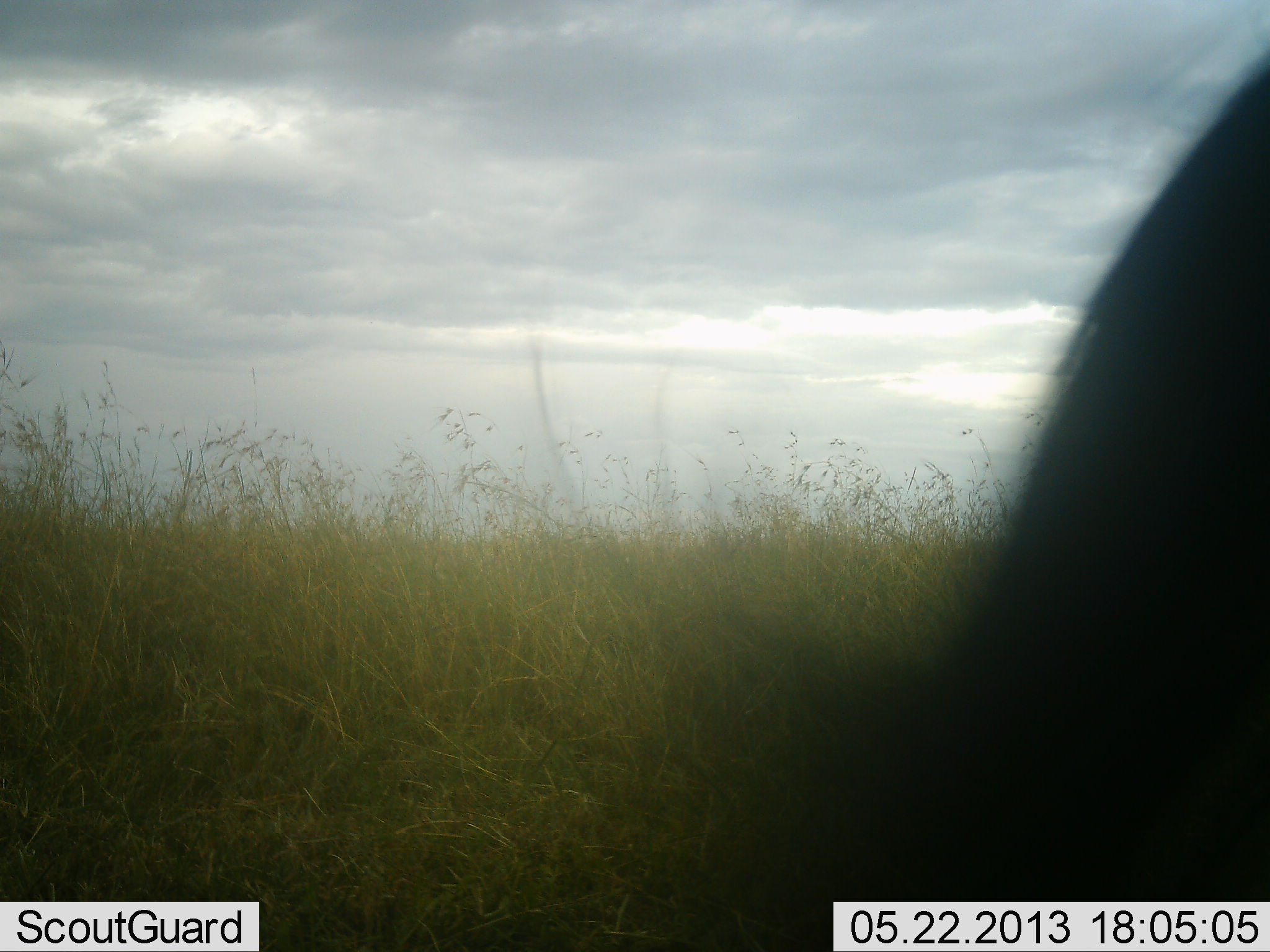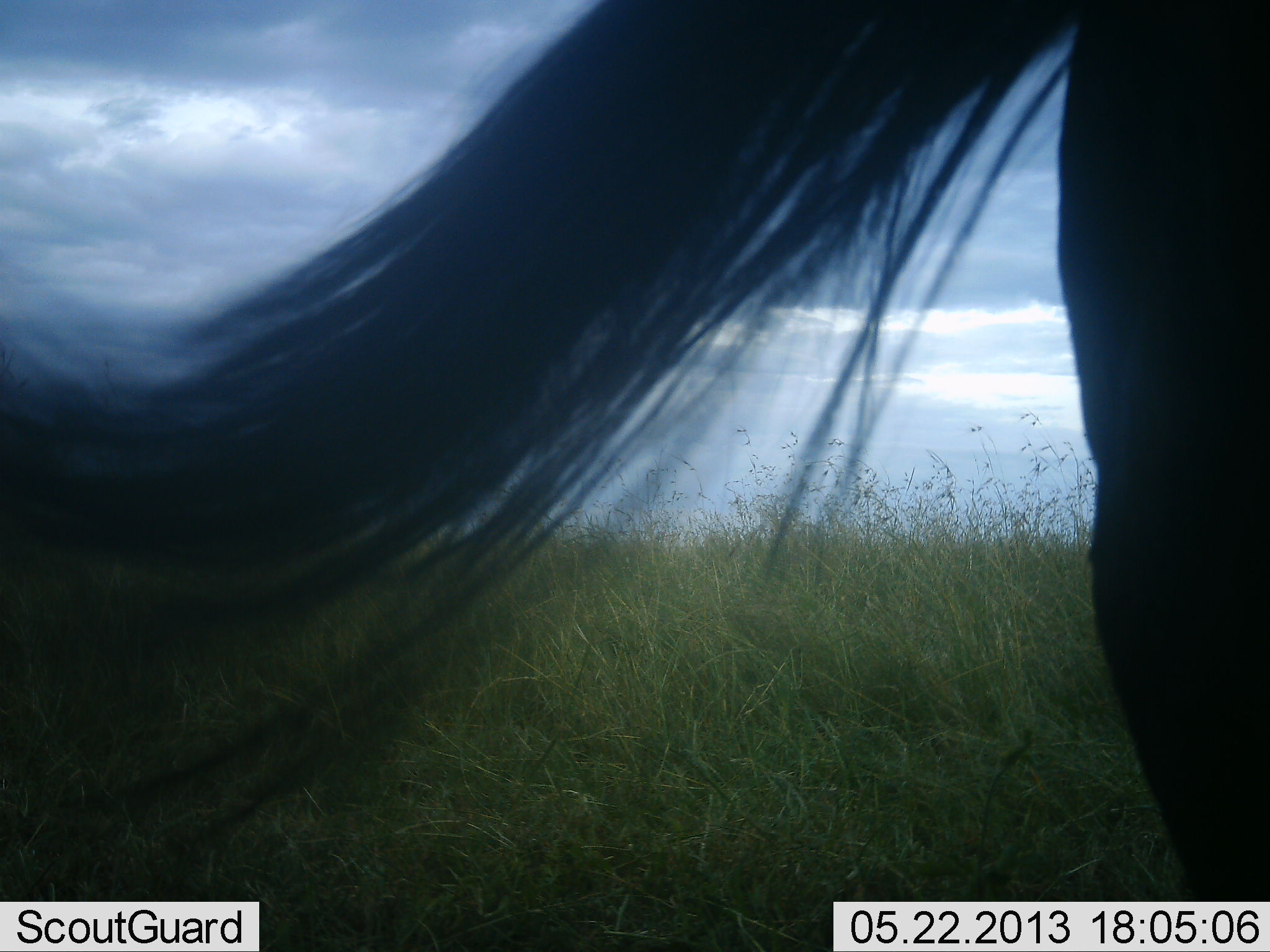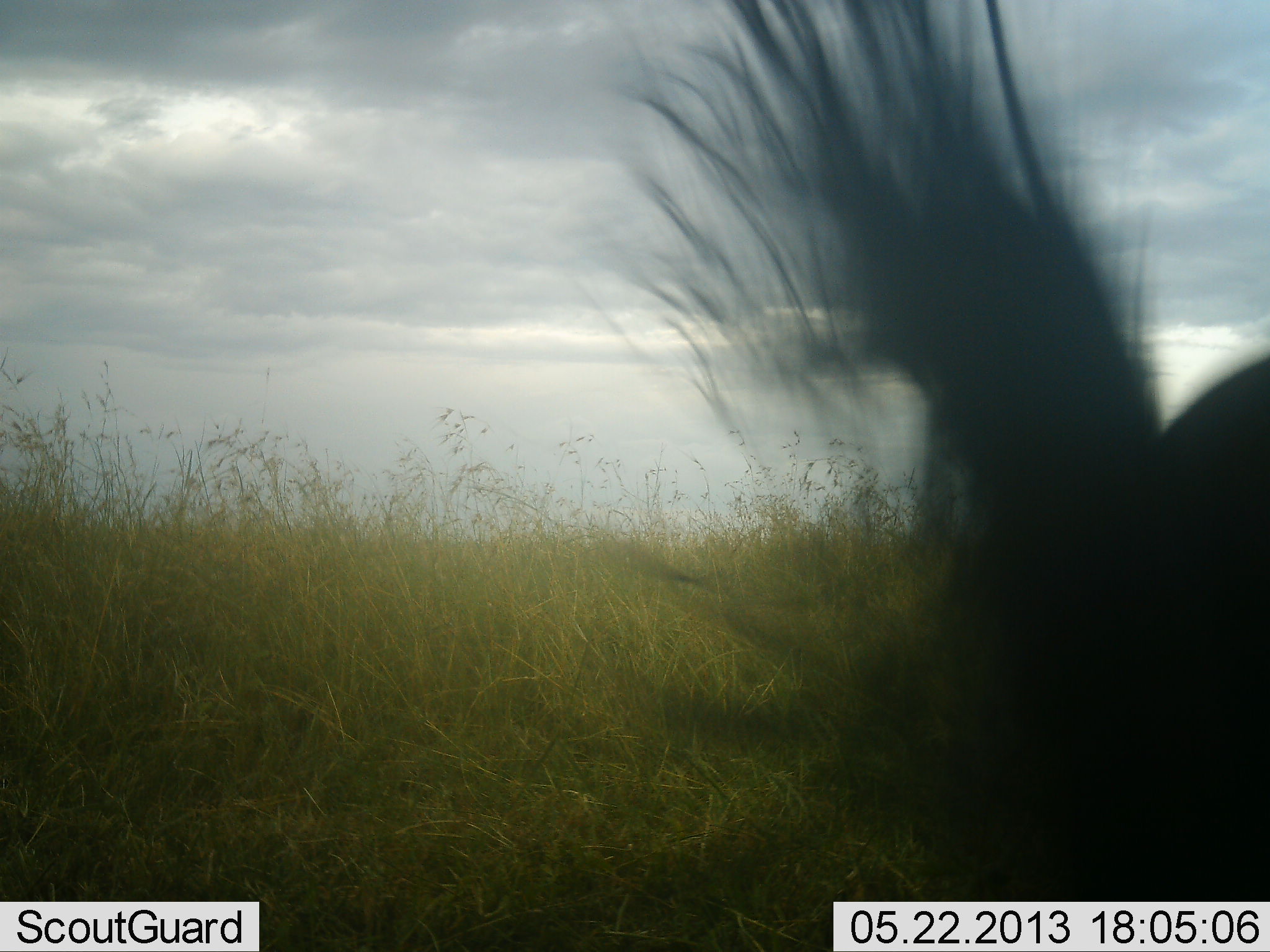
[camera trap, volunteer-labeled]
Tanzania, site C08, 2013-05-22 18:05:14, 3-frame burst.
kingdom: Animalia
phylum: Chordata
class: Mammalia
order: Artiodactyla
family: Bovidae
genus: Connochaetes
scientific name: Connochaetes taurinus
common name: blue wildebeest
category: wildebeest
Wildebeest (blue wildebeest) (Connochaetes taurinus), count 1. Behavior (volunteer vote fractions): standing 93%, resting 0%, moving 7%, interacting 0%. Young present (vote fraction): 0%. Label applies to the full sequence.